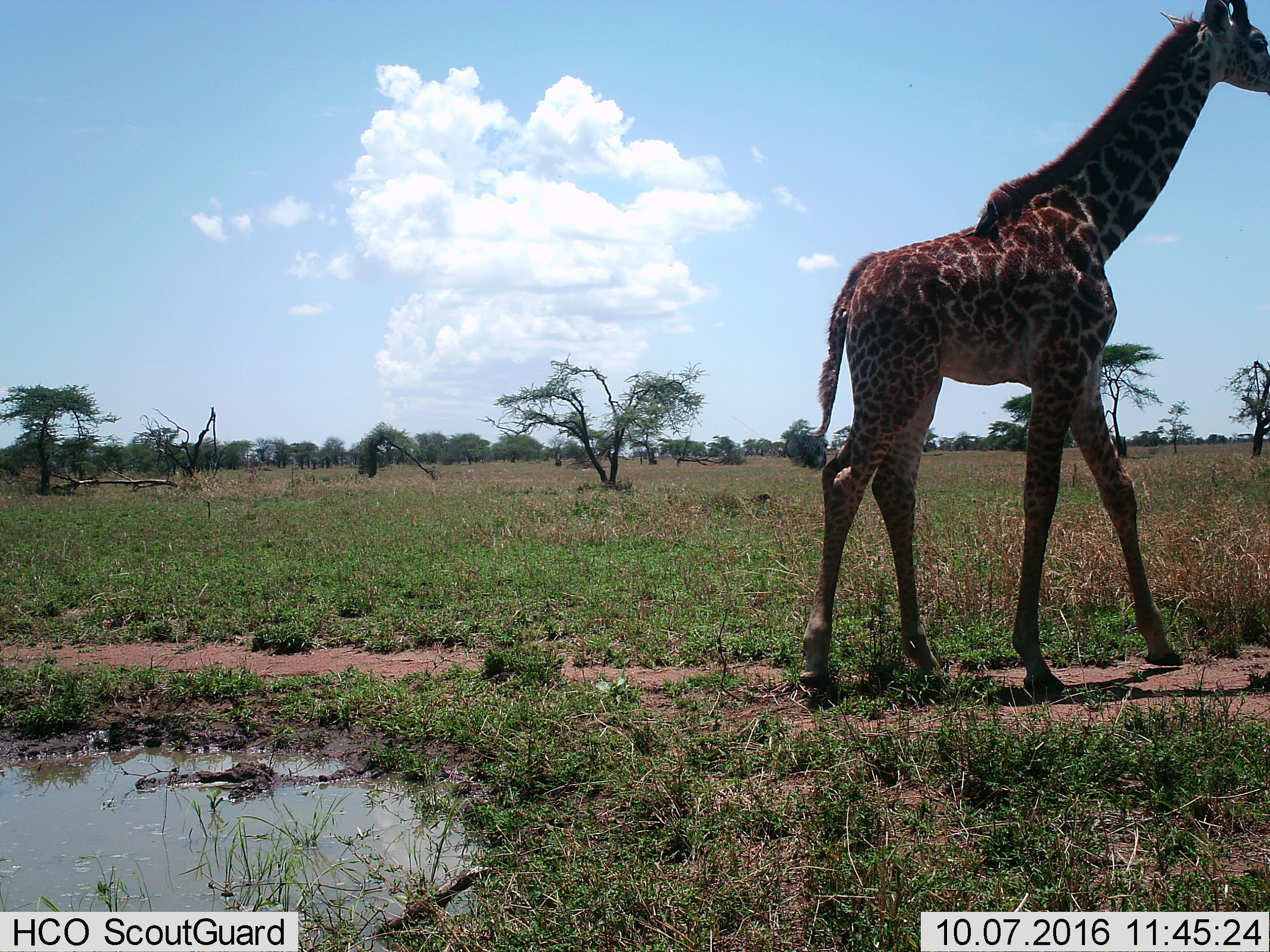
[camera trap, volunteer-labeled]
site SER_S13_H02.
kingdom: Animalia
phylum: Chordata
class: Mammalia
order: Artiodactyla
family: Giraffidae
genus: Giraffa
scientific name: Giraffa camelopardalis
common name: giraffe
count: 1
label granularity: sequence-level